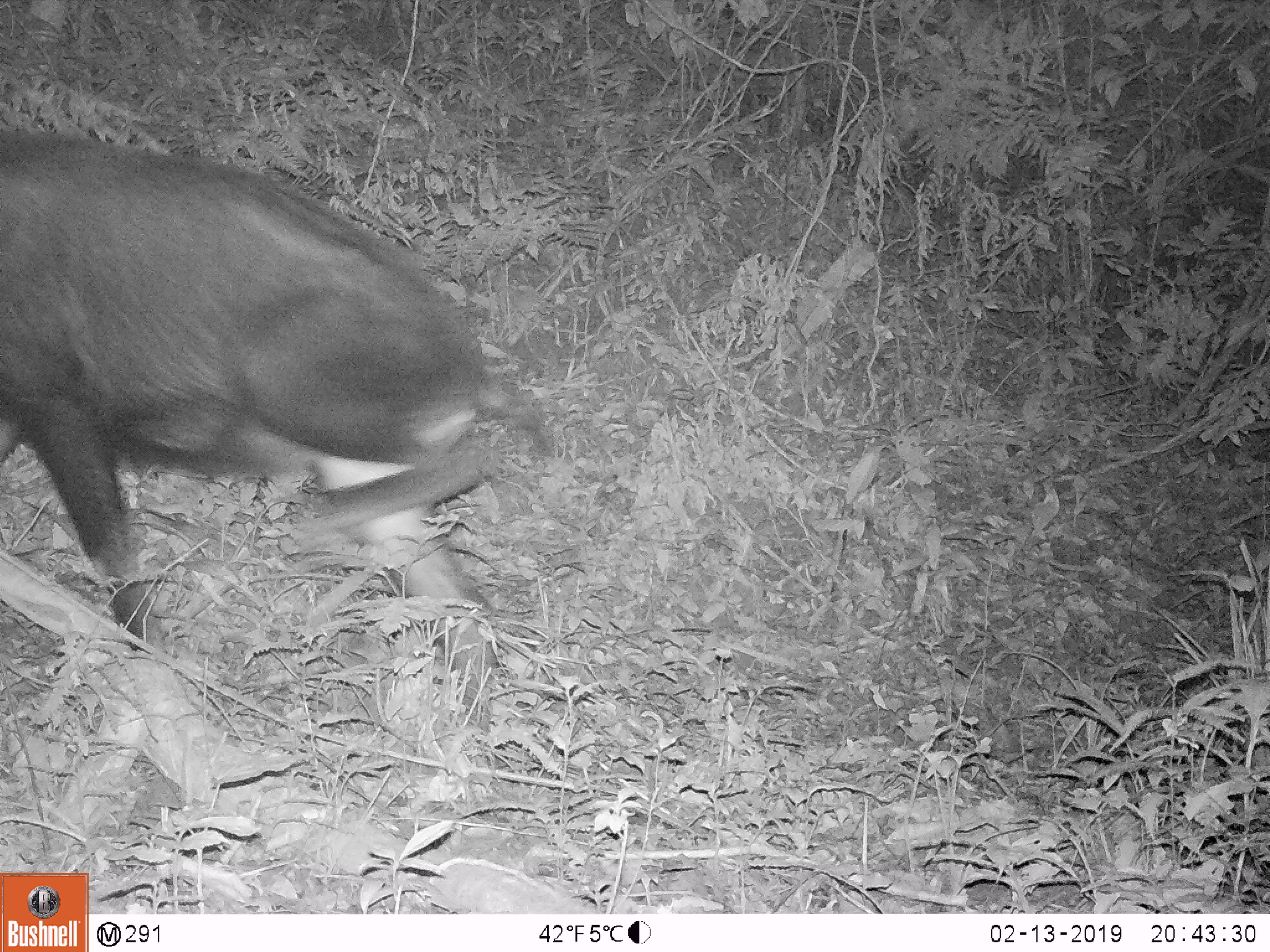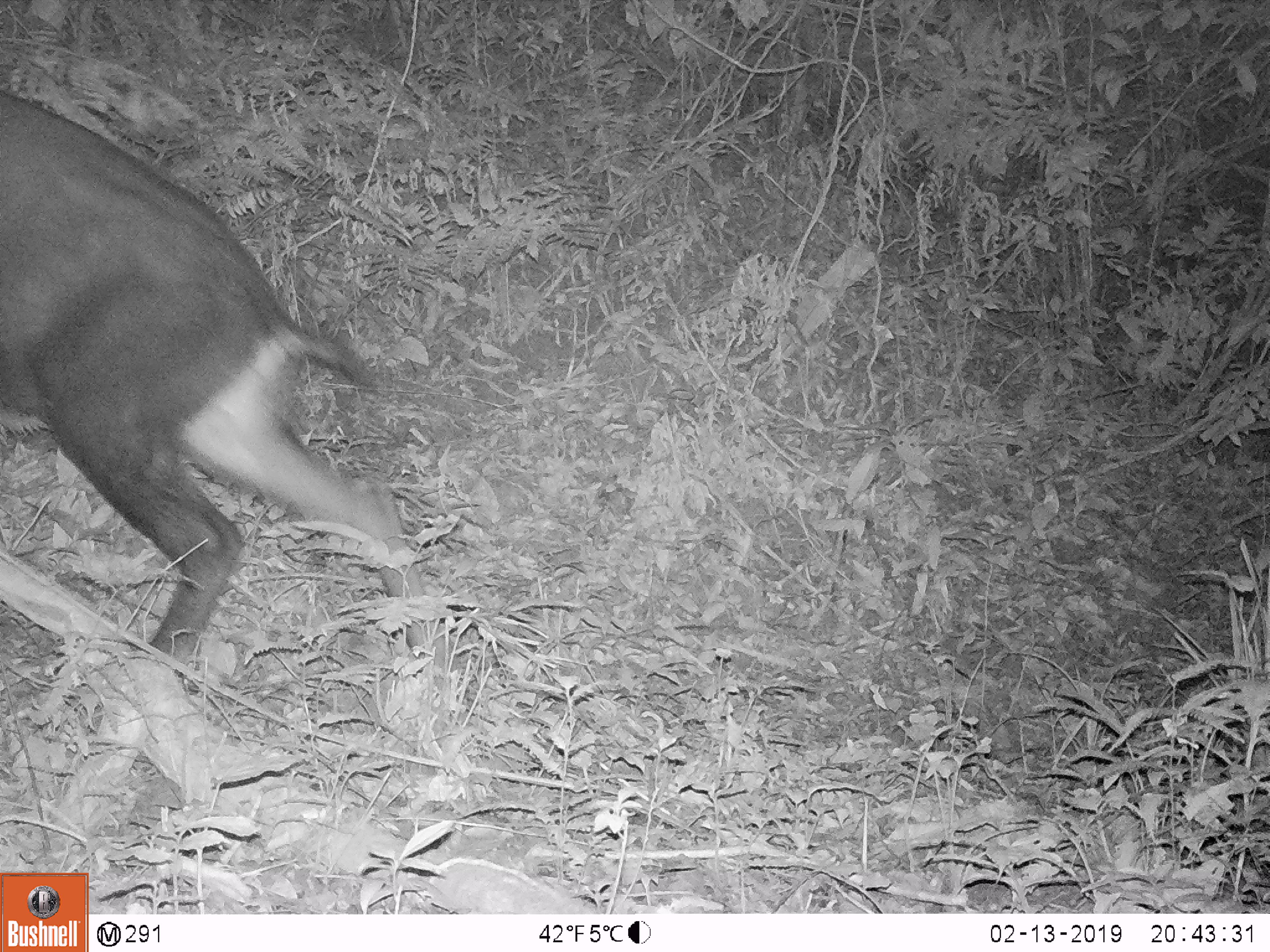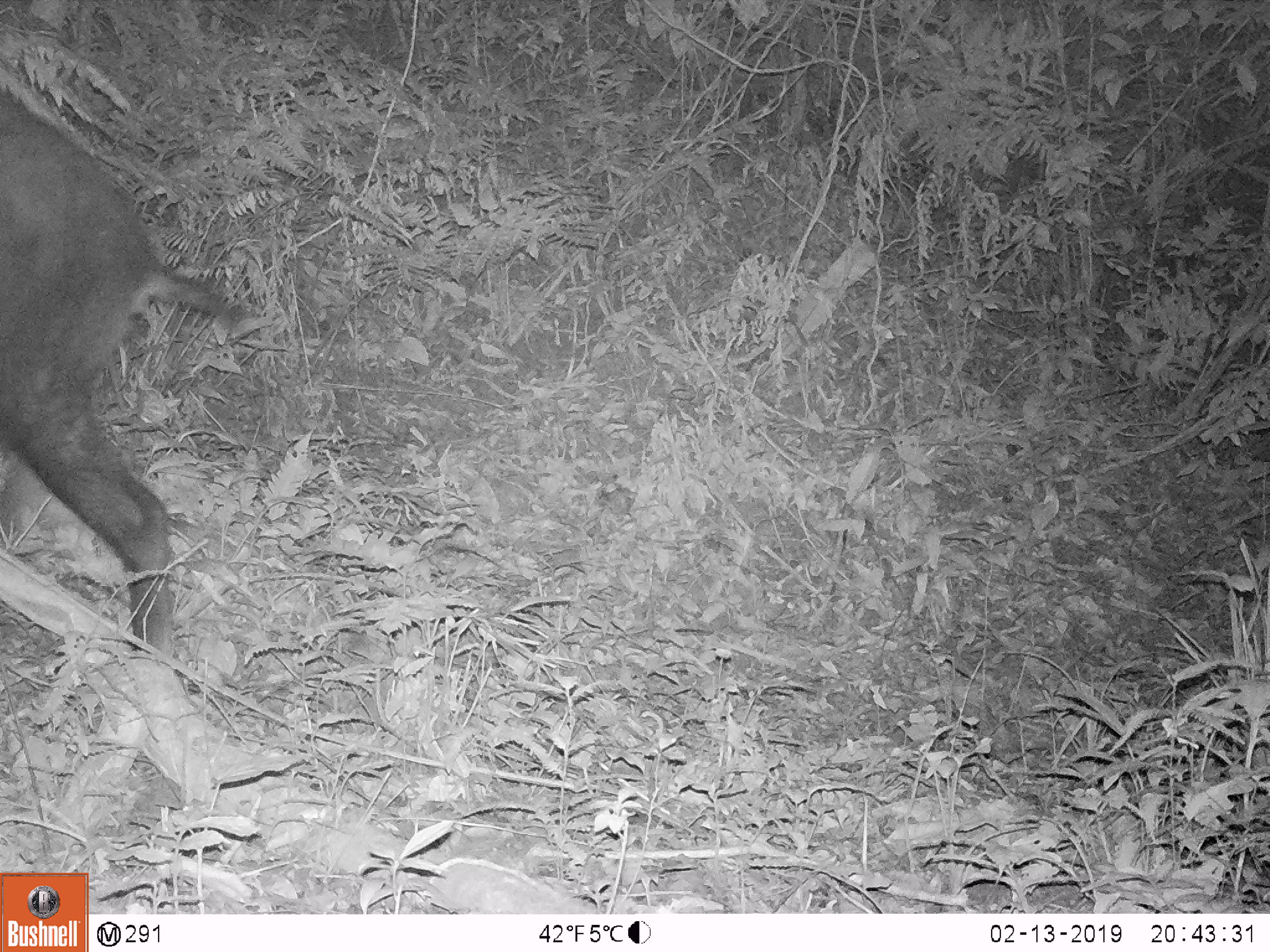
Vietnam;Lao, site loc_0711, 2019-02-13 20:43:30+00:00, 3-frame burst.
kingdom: Animalia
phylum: Chordata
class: Mammalia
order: Artiodactyla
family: Bovidae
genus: Capricornis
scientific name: Capricornis sumatraensis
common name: chinese serow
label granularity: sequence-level